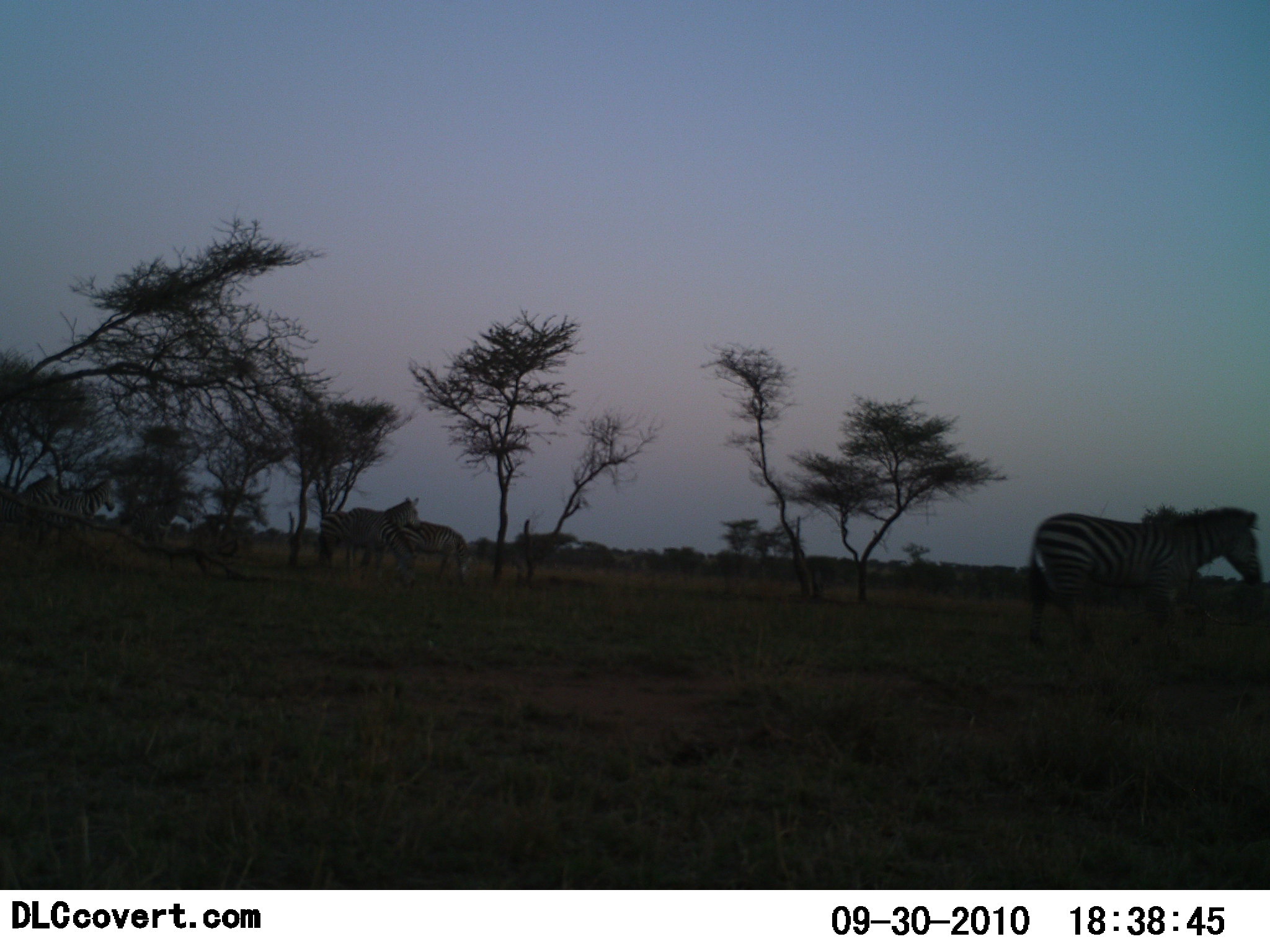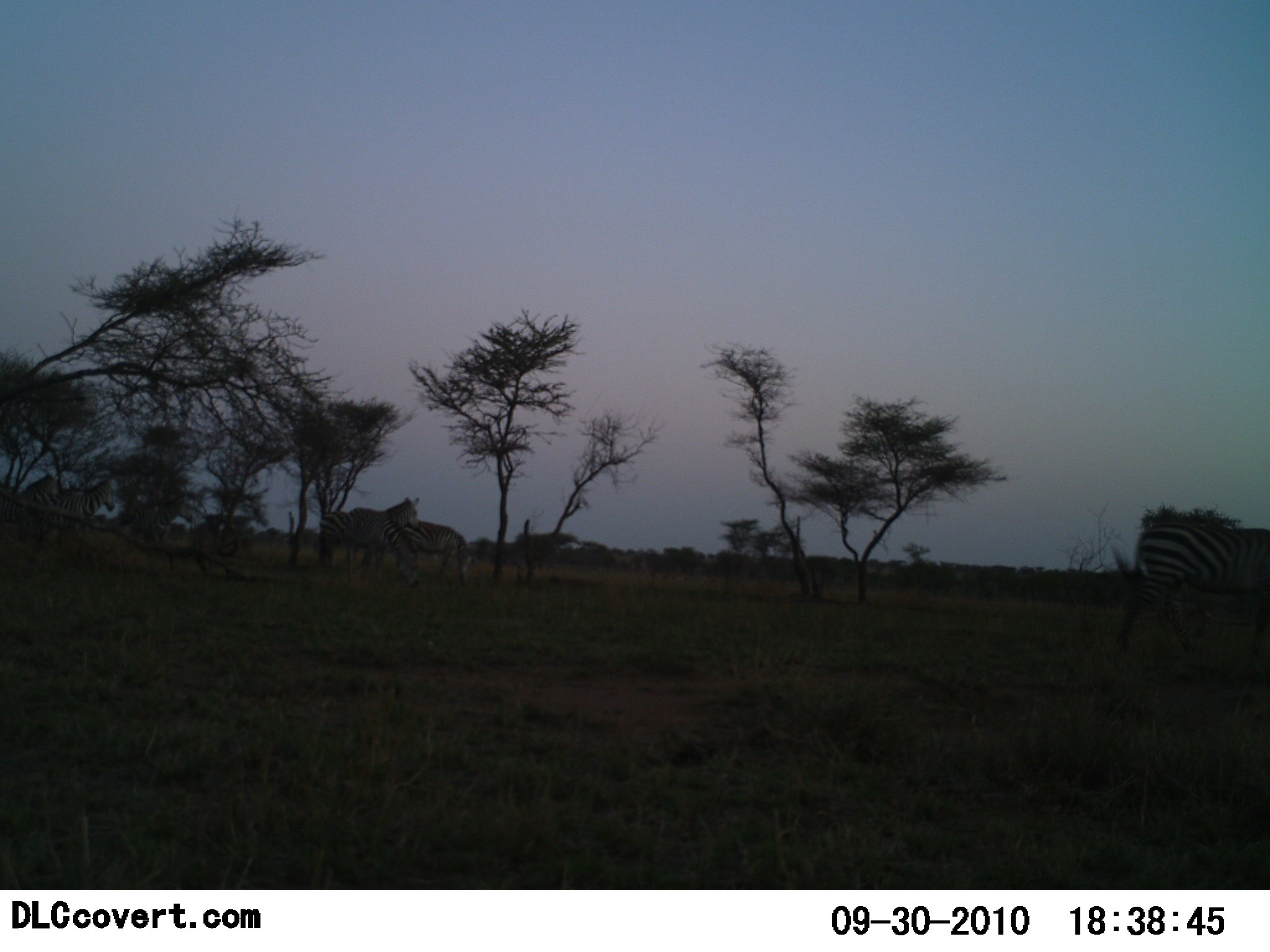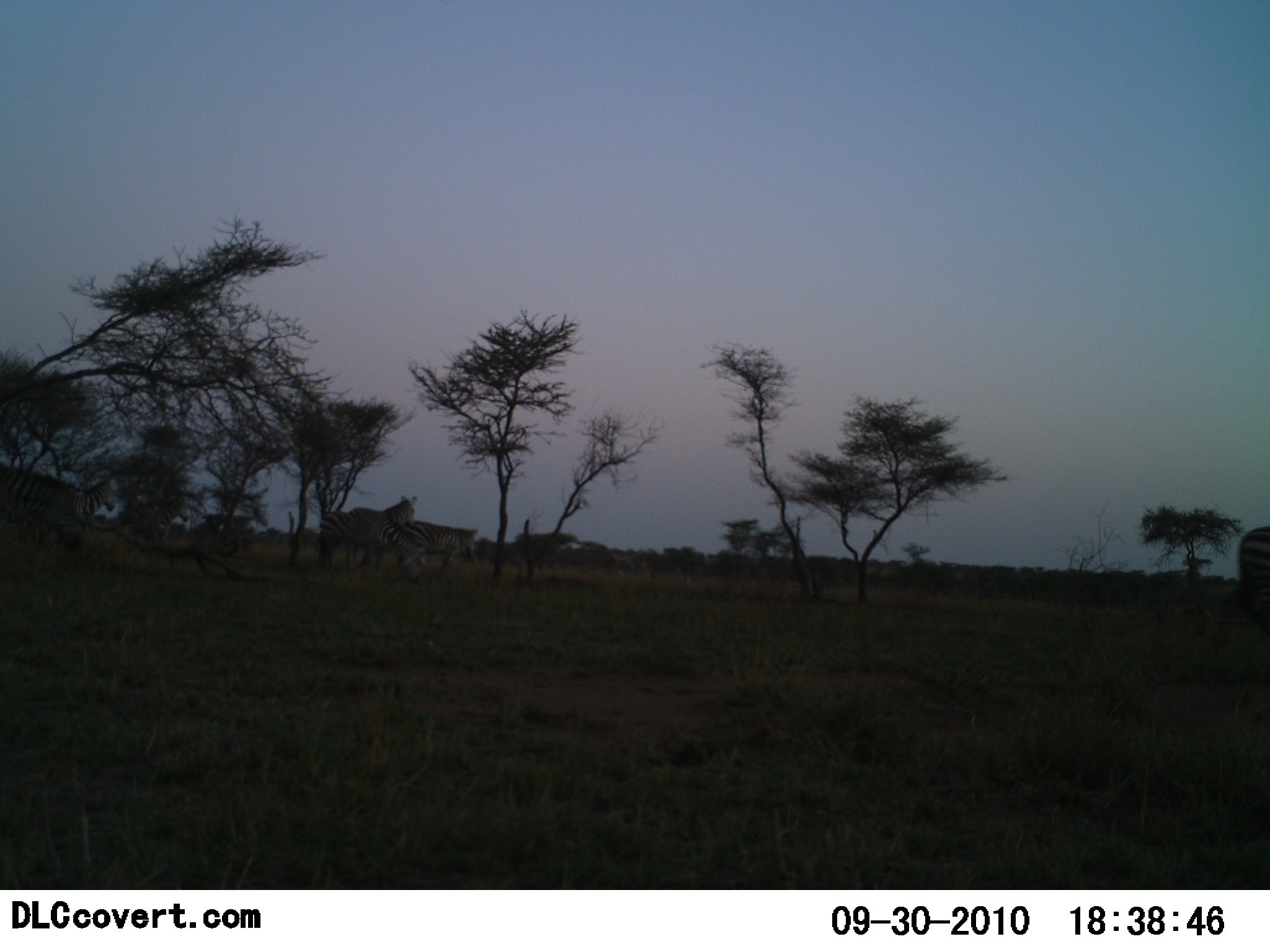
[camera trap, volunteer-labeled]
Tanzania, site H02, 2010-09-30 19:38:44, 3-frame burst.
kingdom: Animalia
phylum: Chordata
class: Mammalia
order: Perissodactyla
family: Equidae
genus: Equus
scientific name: Equus quagga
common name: plains zebra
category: zebra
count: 5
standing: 77%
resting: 9%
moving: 82%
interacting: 0%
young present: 0%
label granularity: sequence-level